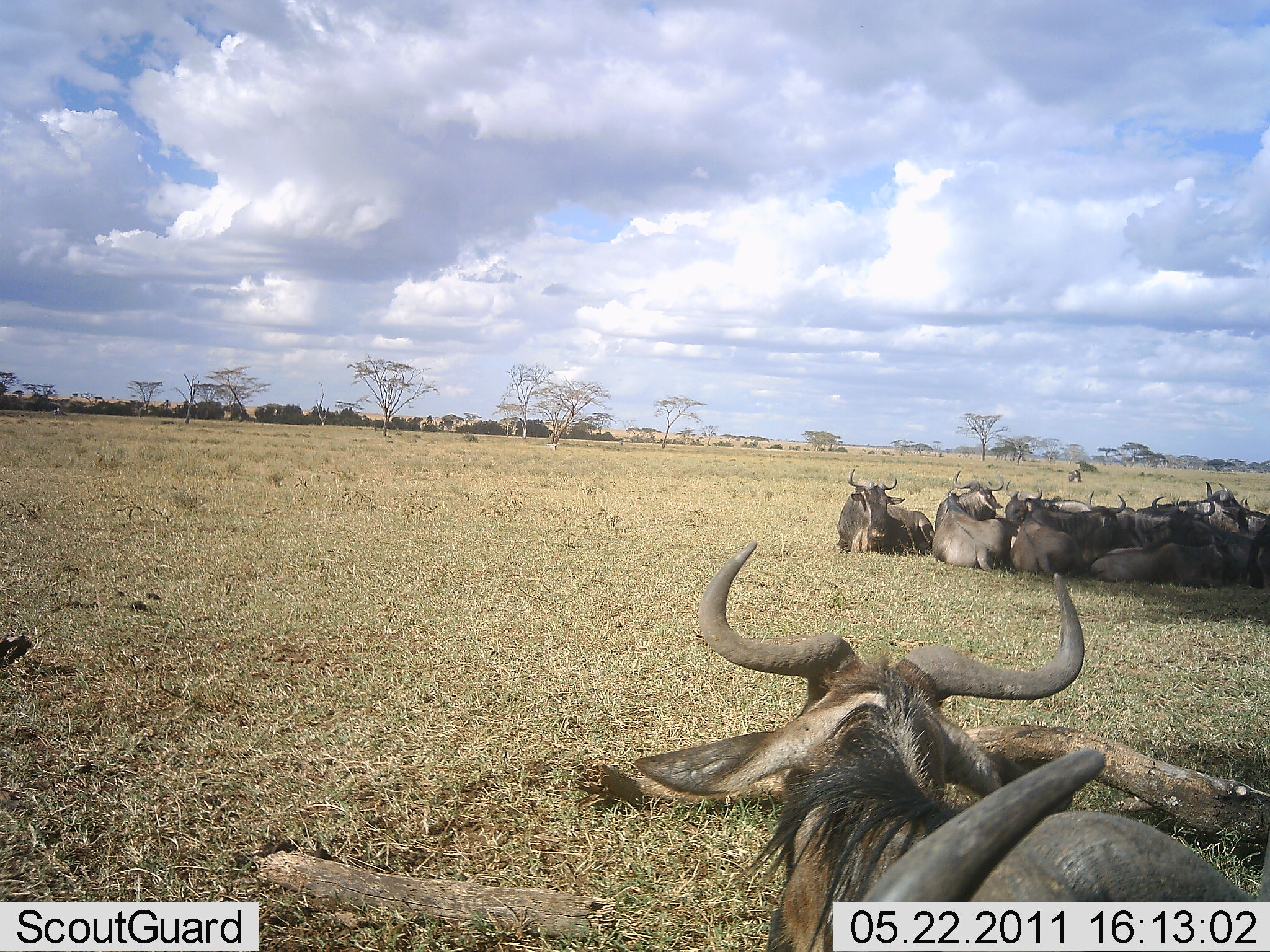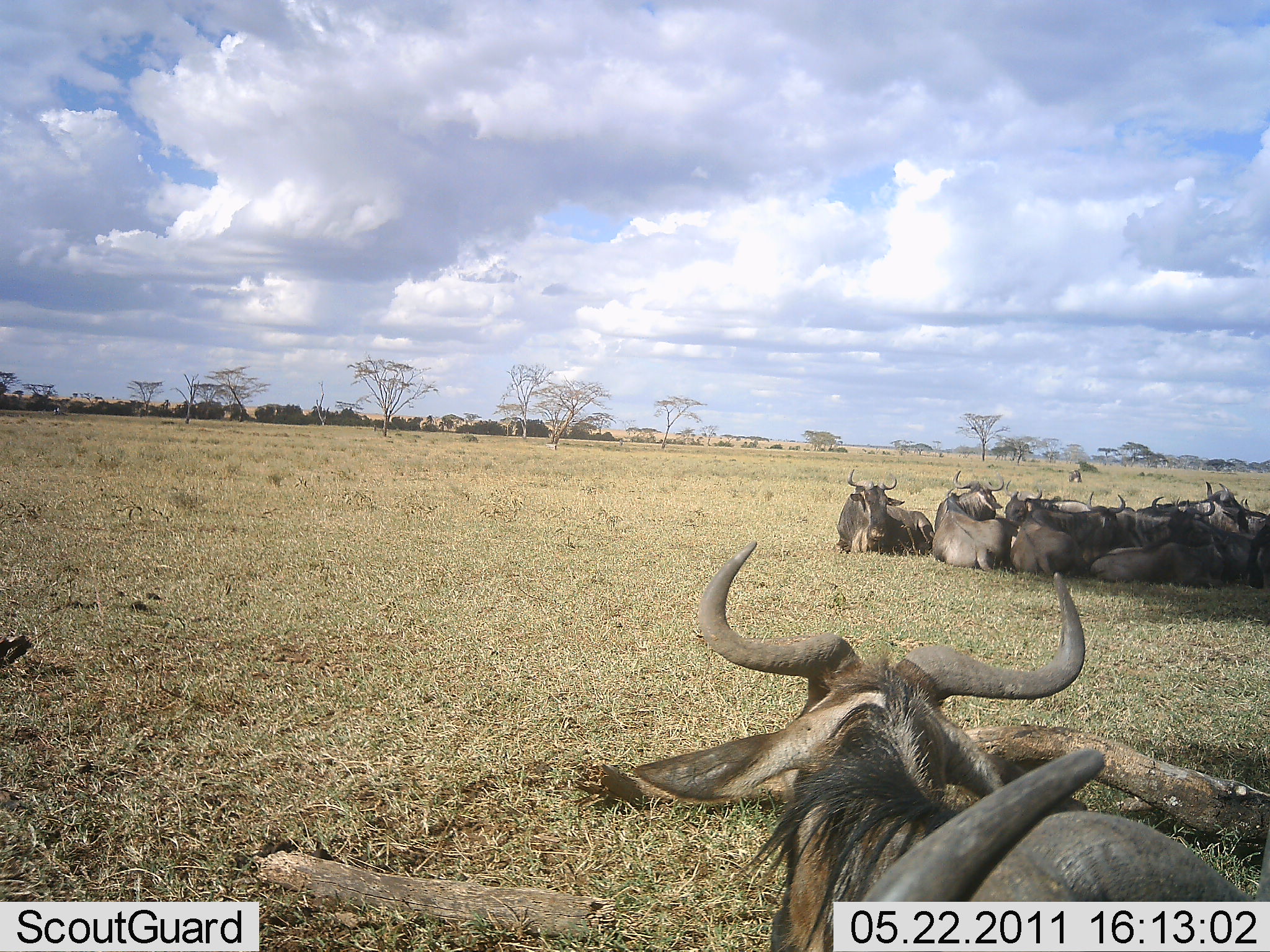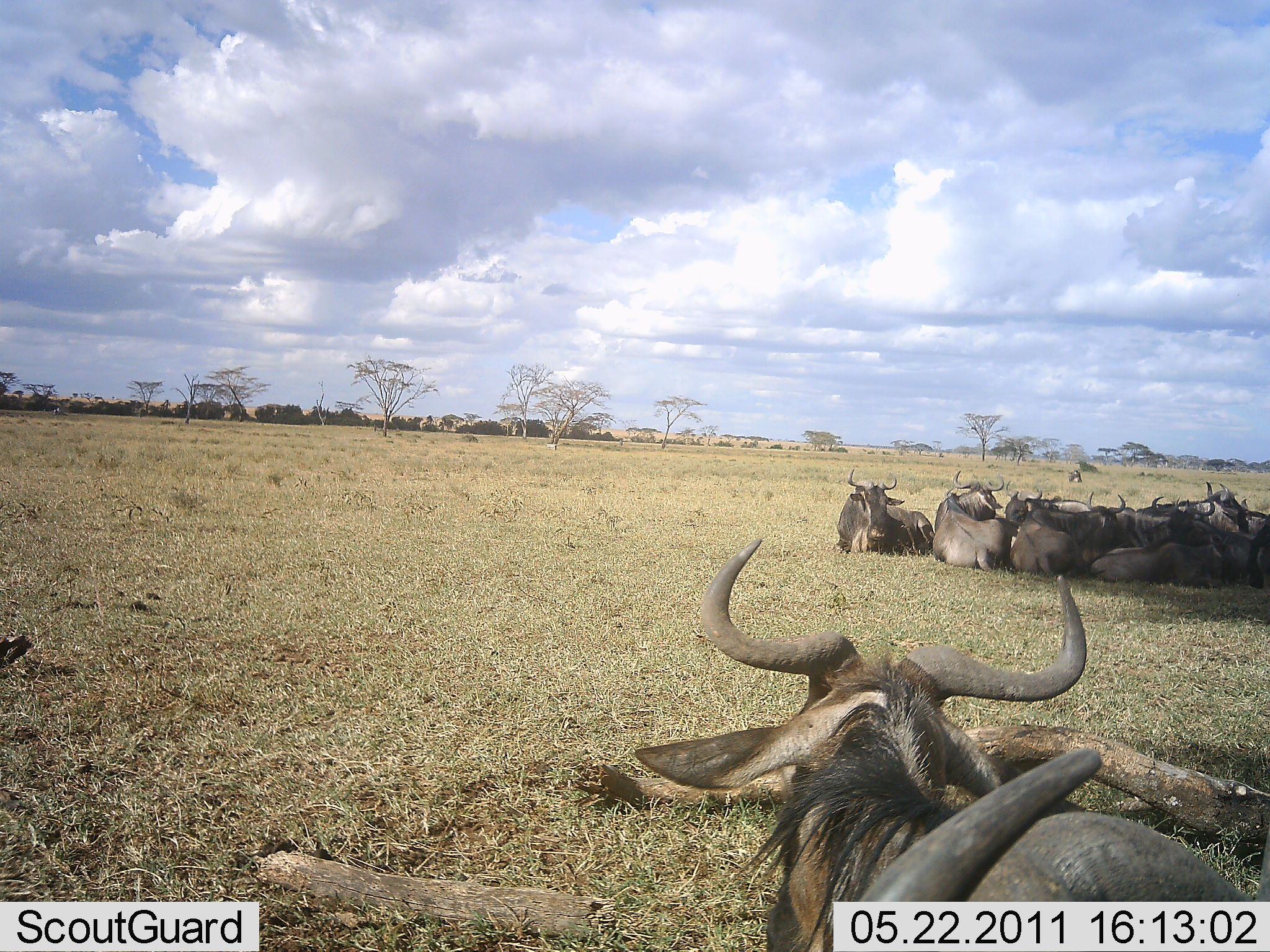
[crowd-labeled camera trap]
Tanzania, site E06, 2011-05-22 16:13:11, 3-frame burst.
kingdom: Animalia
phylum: Chordata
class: Mammalia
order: Artiodactyla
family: Bovidae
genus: Connochaetes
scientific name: Connochaetes taurinus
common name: blue wildebeest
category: wildebeest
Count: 11-50.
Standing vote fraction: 0%.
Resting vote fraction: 100%.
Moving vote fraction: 0%.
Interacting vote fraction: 0%.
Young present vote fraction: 0%.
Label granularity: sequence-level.